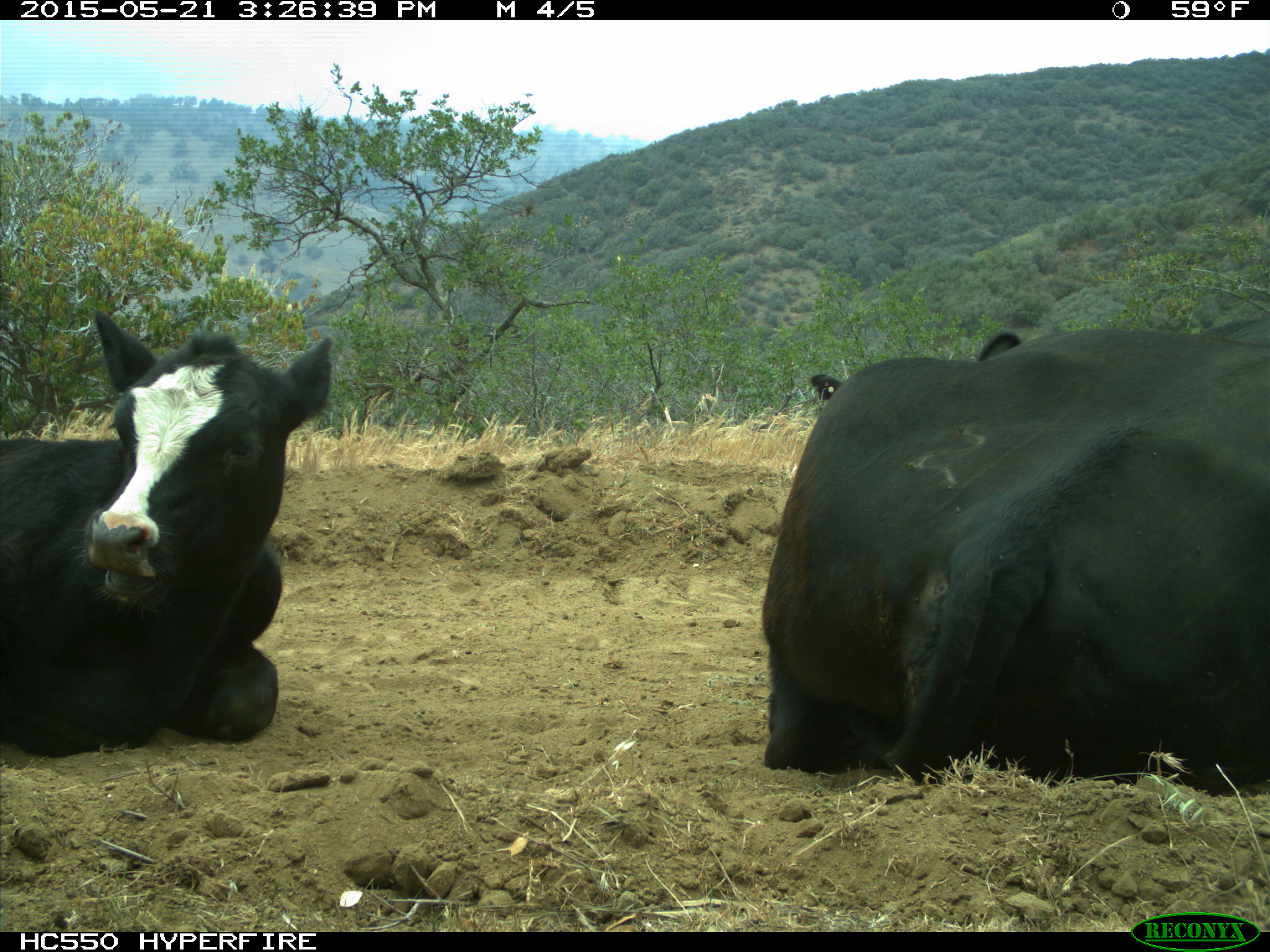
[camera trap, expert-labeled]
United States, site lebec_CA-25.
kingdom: Animalia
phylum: Chordata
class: Mammalia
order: Artiodactyla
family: Bovidae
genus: Bos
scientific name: Bos taurus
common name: domestic cow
Bos taurus (domestic cow).